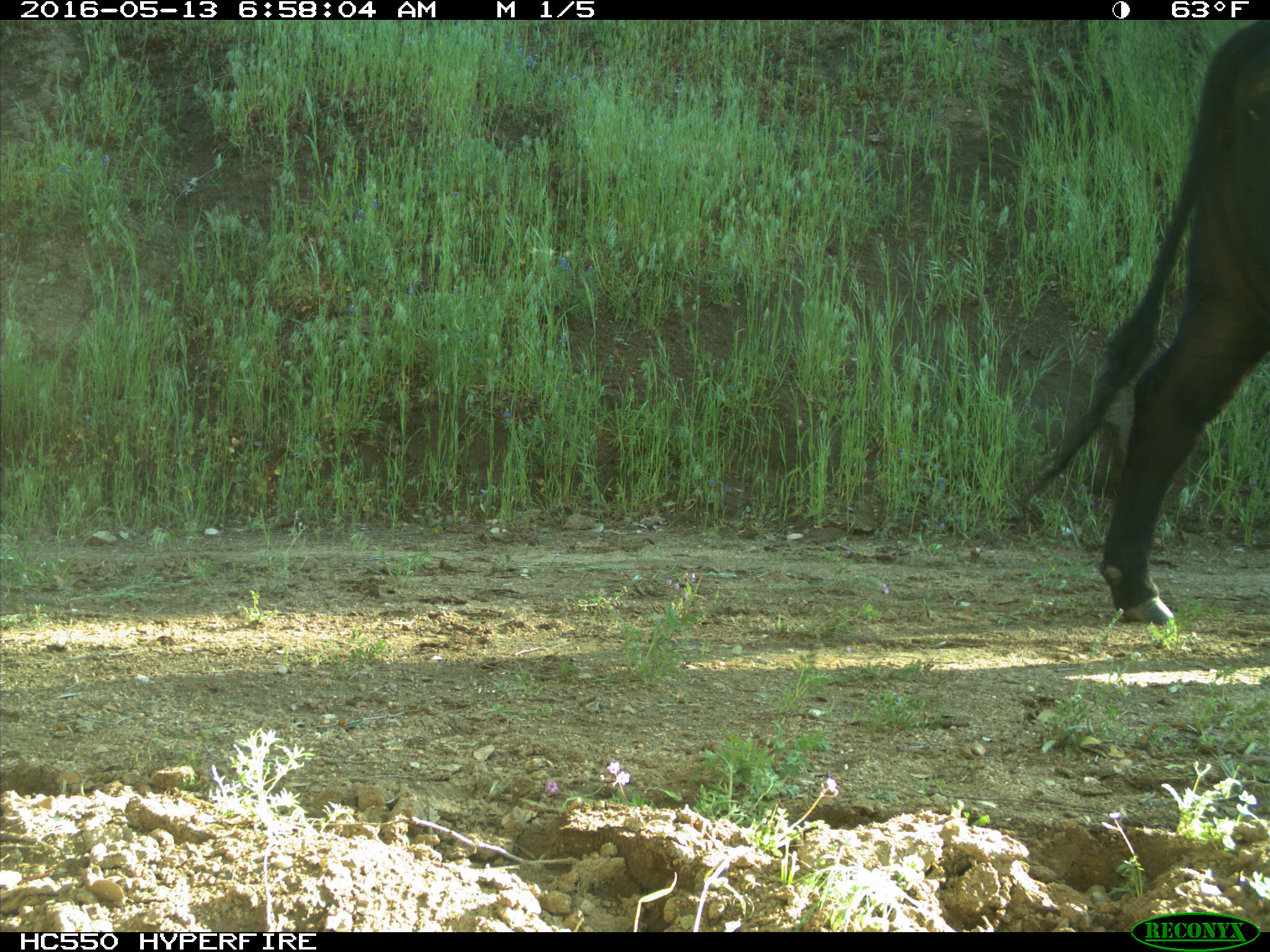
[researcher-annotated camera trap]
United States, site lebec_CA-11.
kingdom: Animalia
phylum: Chordata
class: Mammalia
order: Artiodactyla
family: Bovidae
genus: Bos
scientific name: Bos taurus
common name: domestic cow